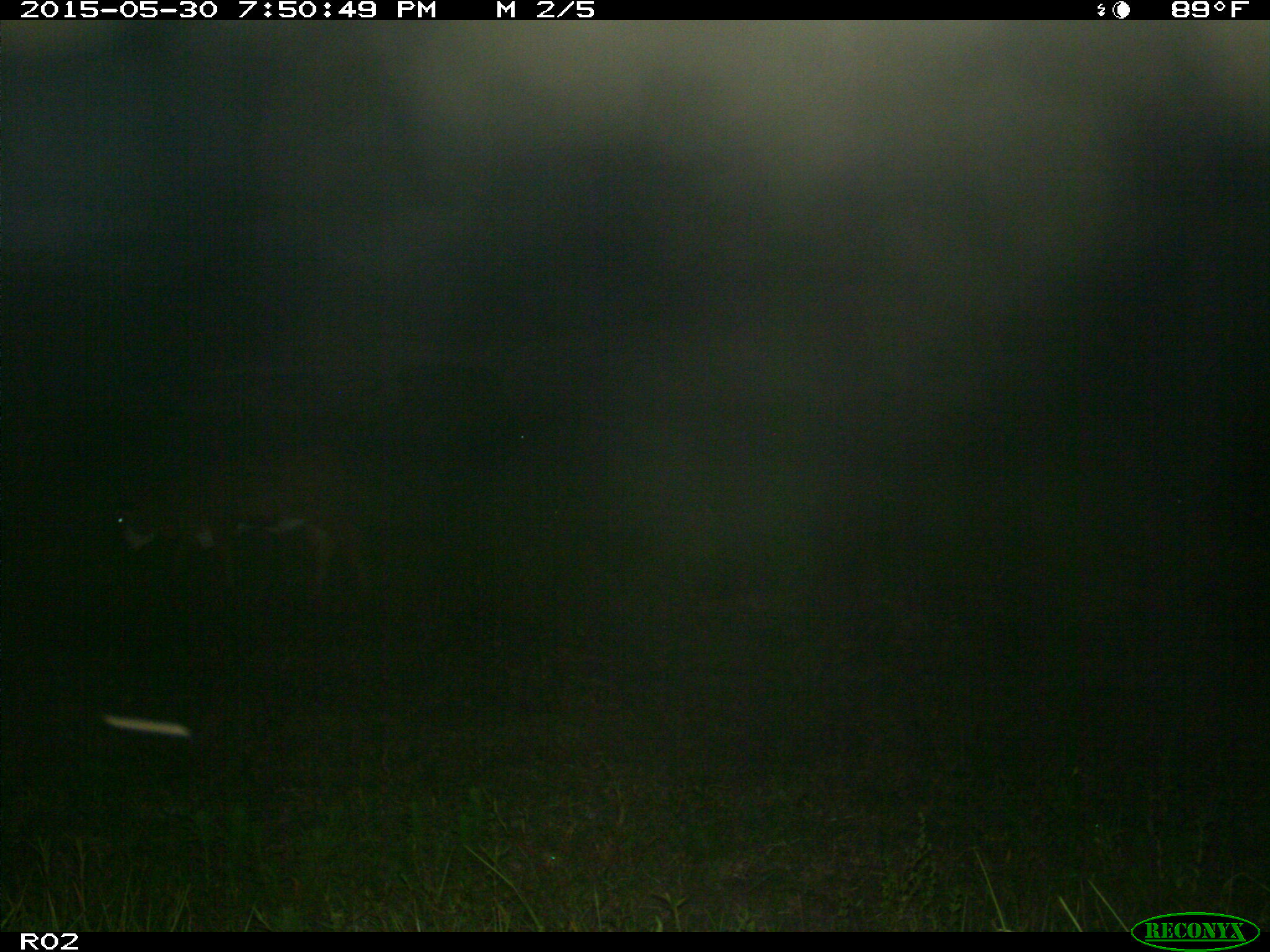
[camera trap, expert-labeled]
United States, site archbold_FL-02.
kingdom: Animalia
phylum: Chordata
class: Mammalia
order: Artiodactyla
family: Bovidae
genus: Bos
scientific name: Bos taurus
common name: domestic cow